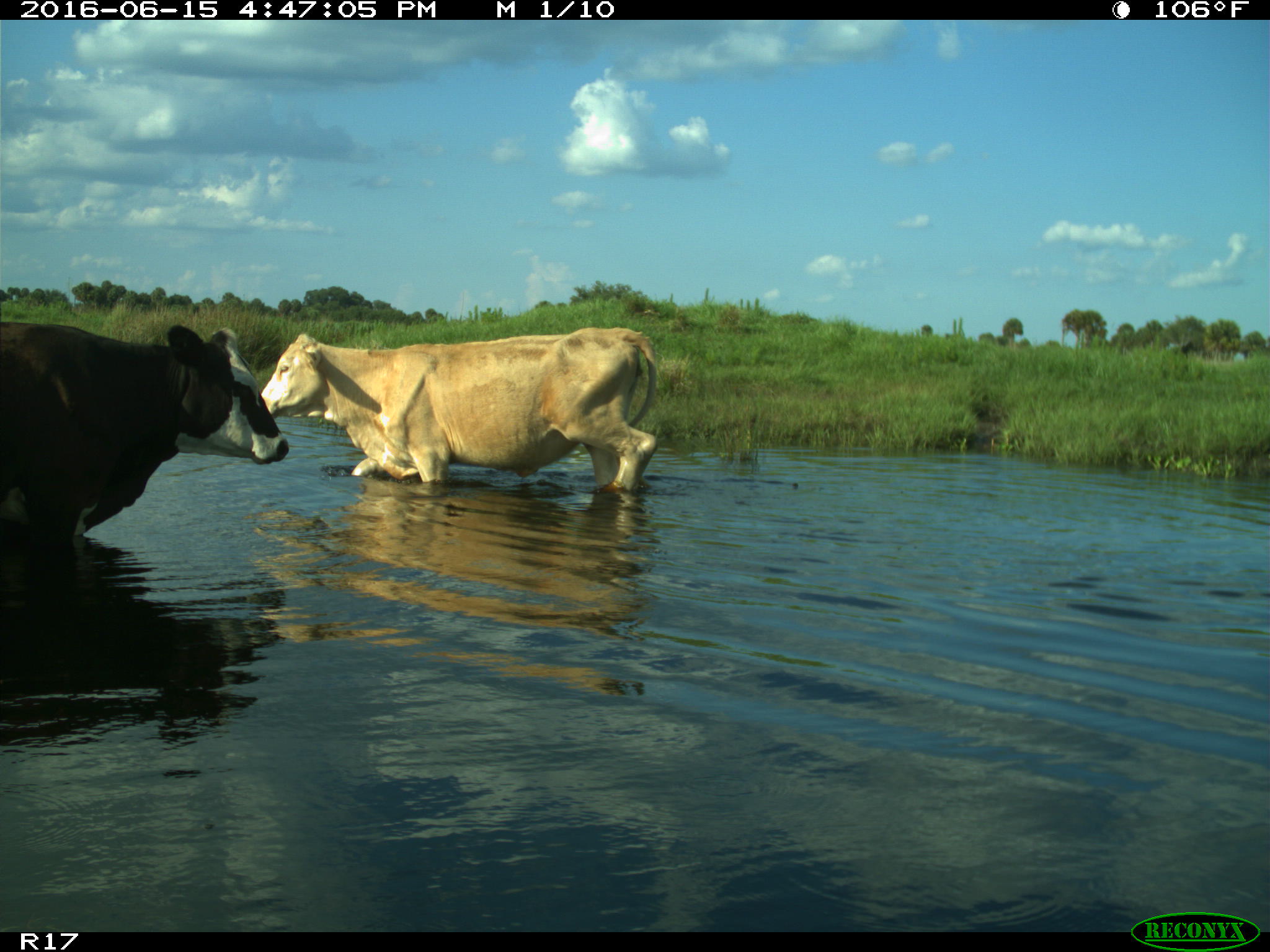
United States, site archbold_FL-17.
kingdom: Animalia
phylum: Chordata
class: Mammalia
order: Artiodactyla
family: Bovidae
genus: Bos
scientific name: Bos taurus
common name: domestic cow